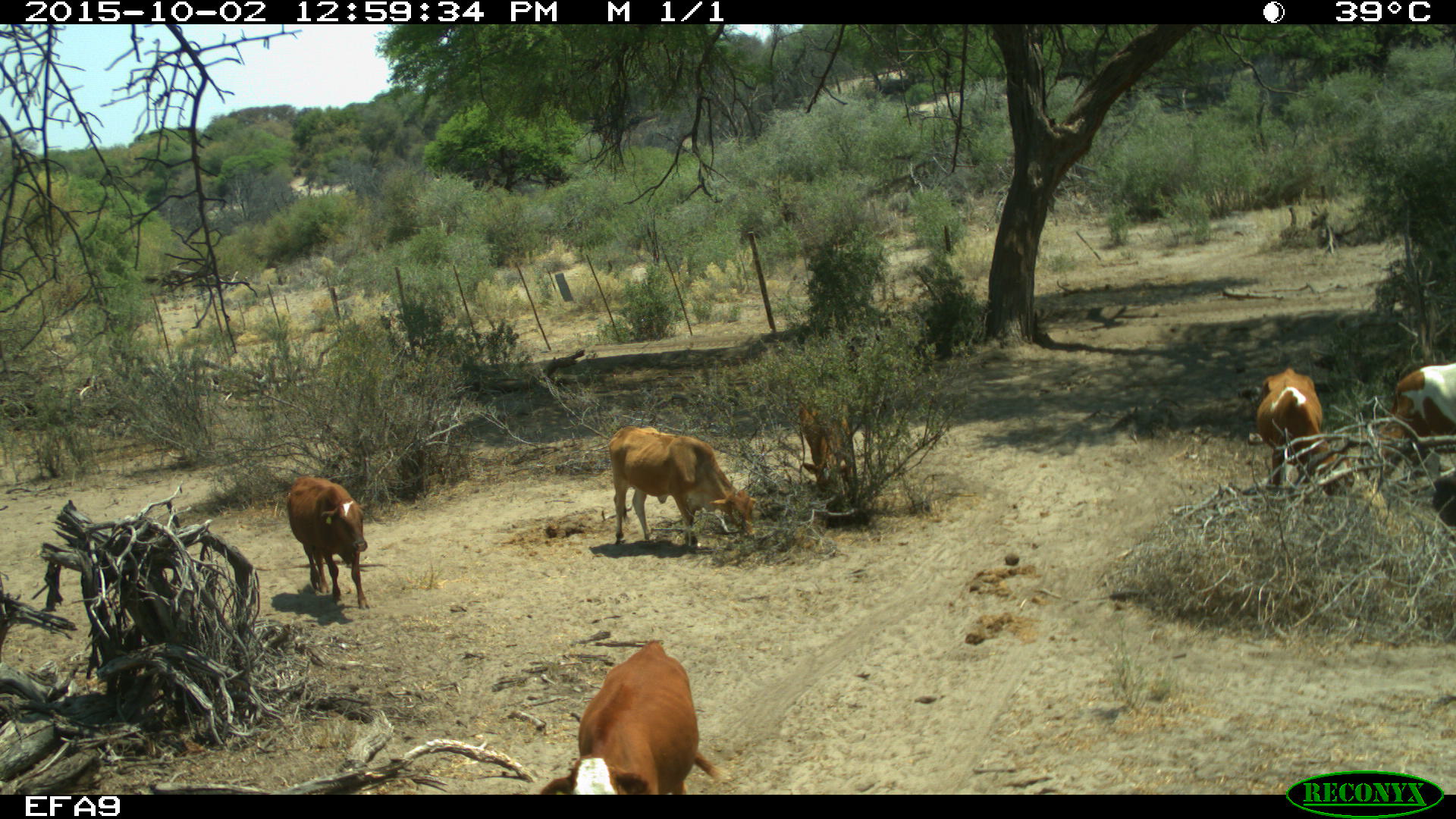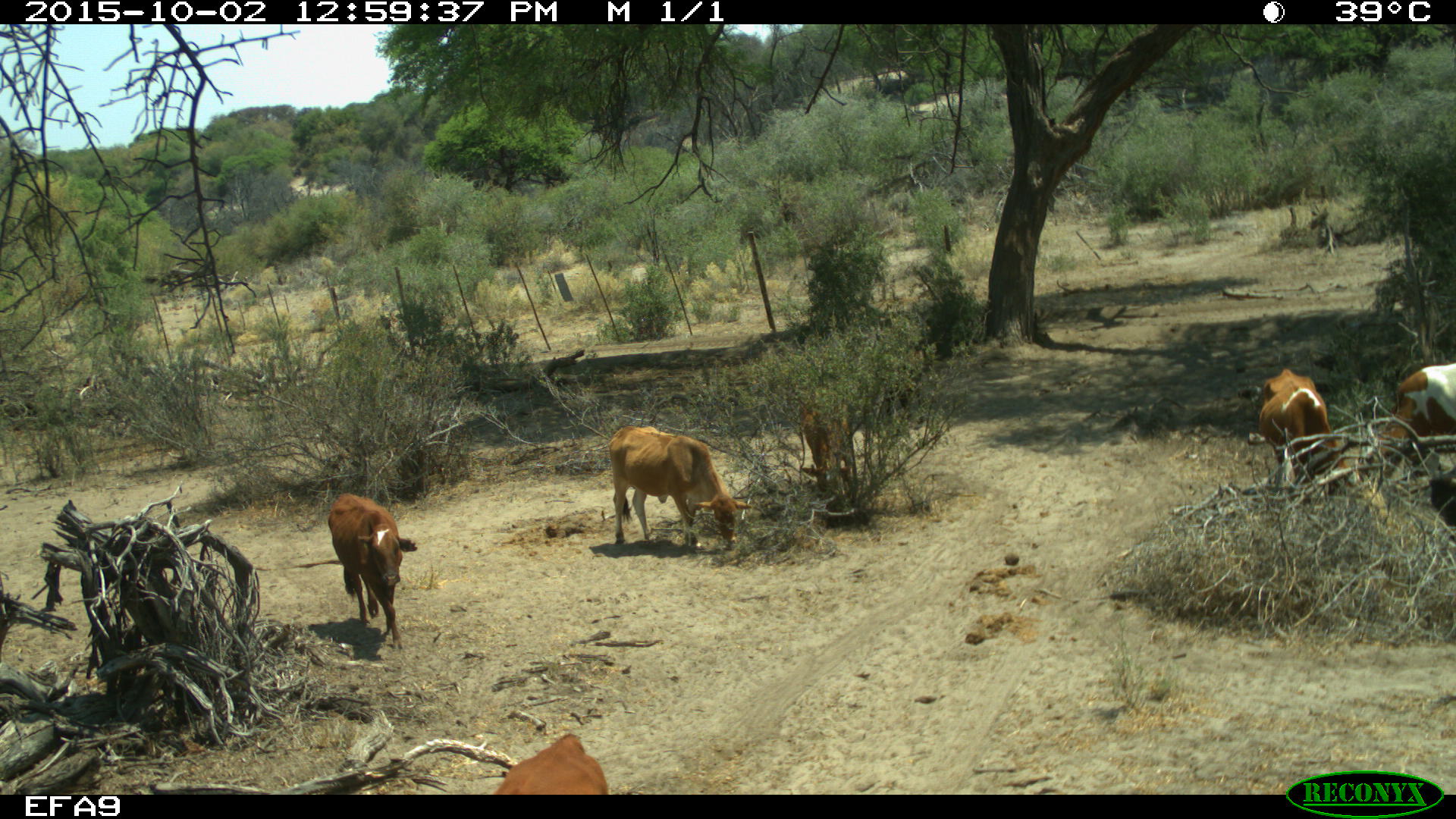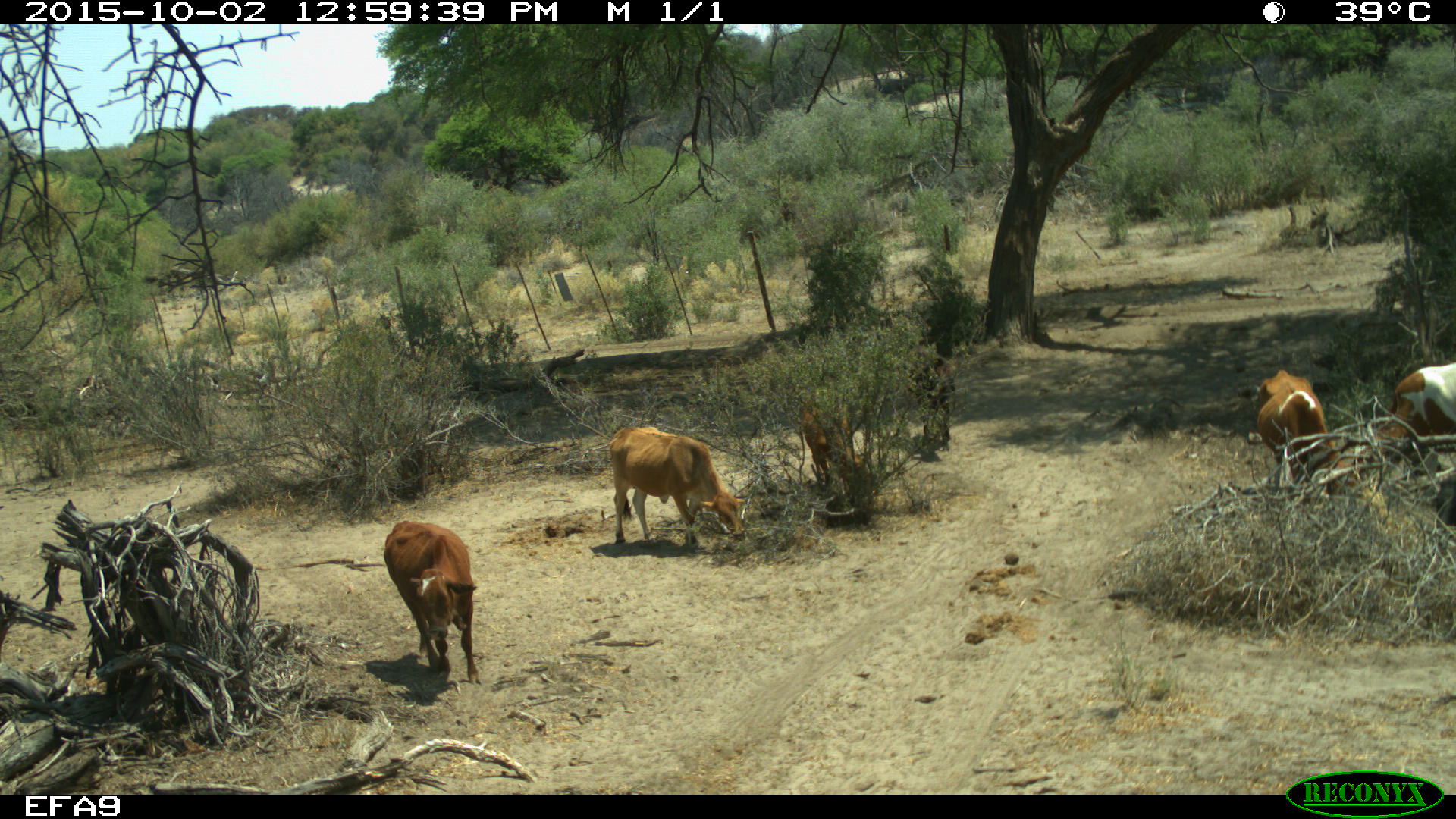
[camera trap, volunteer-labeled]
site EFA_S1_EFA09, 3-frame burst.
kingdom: Animalia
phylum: Chordata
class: Mammalia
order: Artiodactyla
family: Bovidae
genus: Bos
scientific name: Bos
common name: cattle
Cattle (Bos), count 6. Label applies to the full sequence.